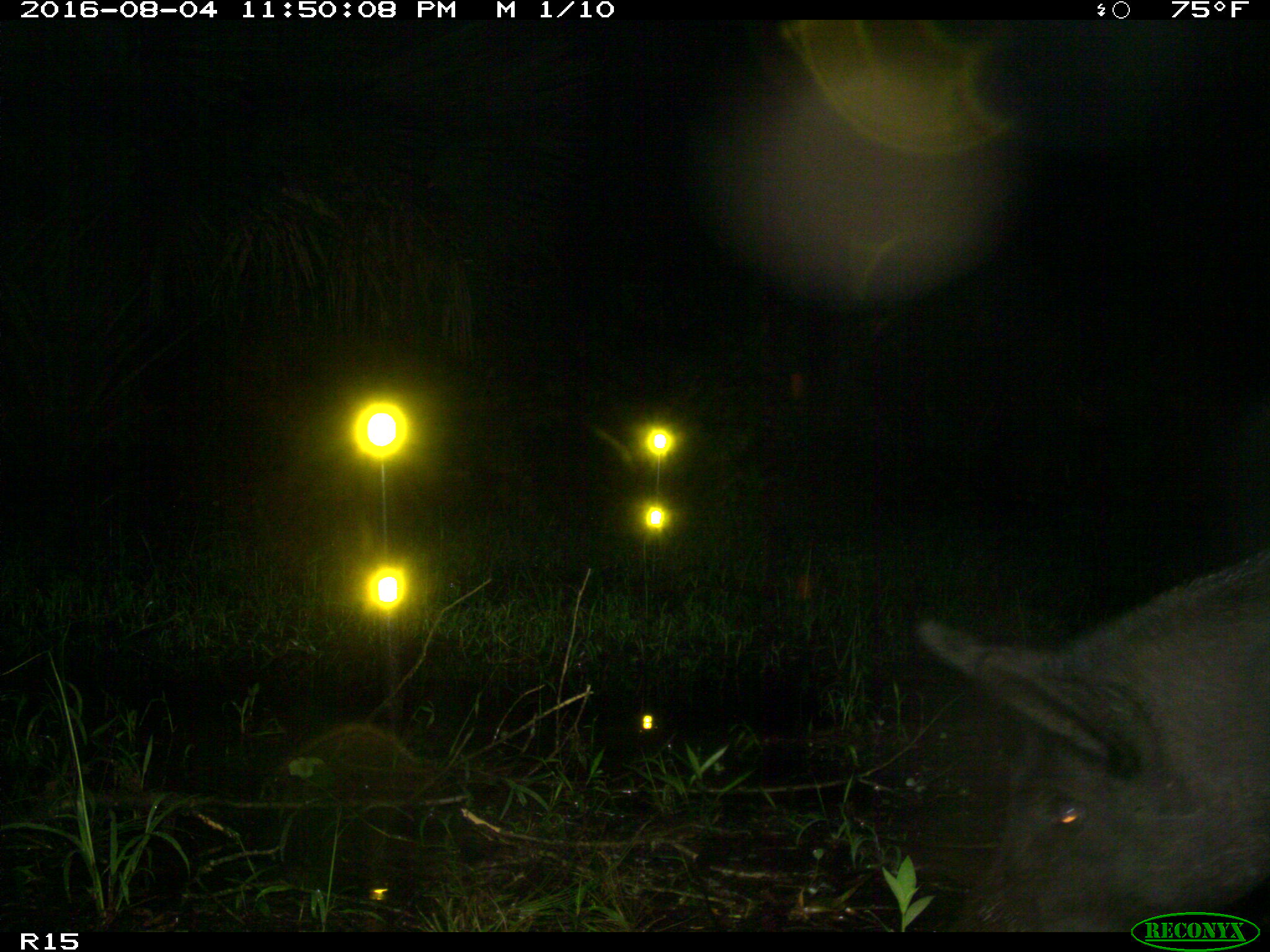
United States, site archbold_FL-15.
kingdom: Animalia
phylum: Chordata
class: Mammalia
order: Artiodactyla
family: Suidae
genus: Sus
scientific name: Sus scrofa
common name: wild boar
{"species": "Sus scrofa (wild boar)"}